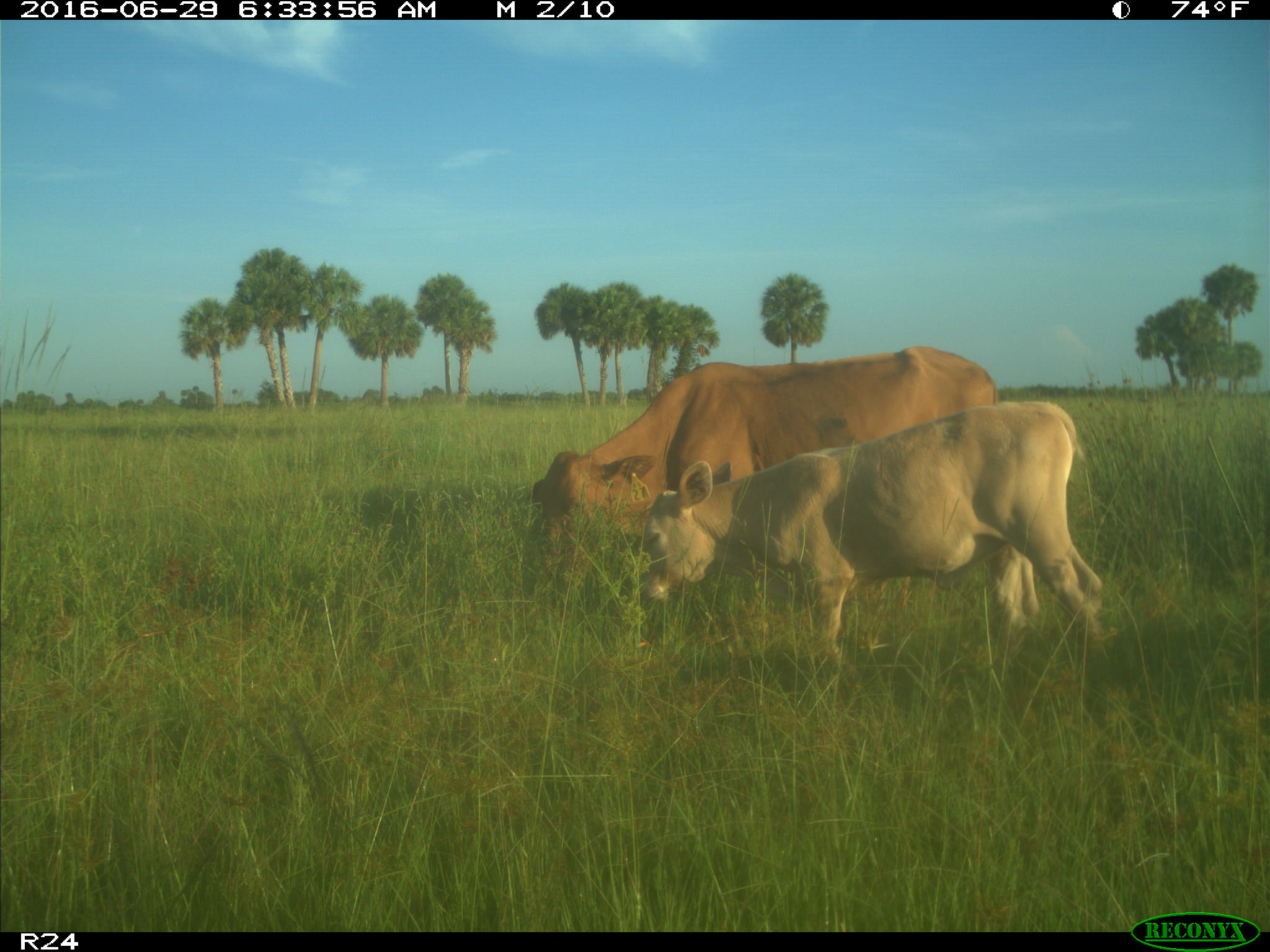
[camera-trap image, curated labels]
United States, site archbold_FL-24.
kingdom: Animalia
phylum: Chordata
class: Mammalia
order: Artiodactyla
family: Bovidae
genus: Bos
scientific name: Bos taurus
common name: domestic cow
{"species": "Bos taurus (domestic cow)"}